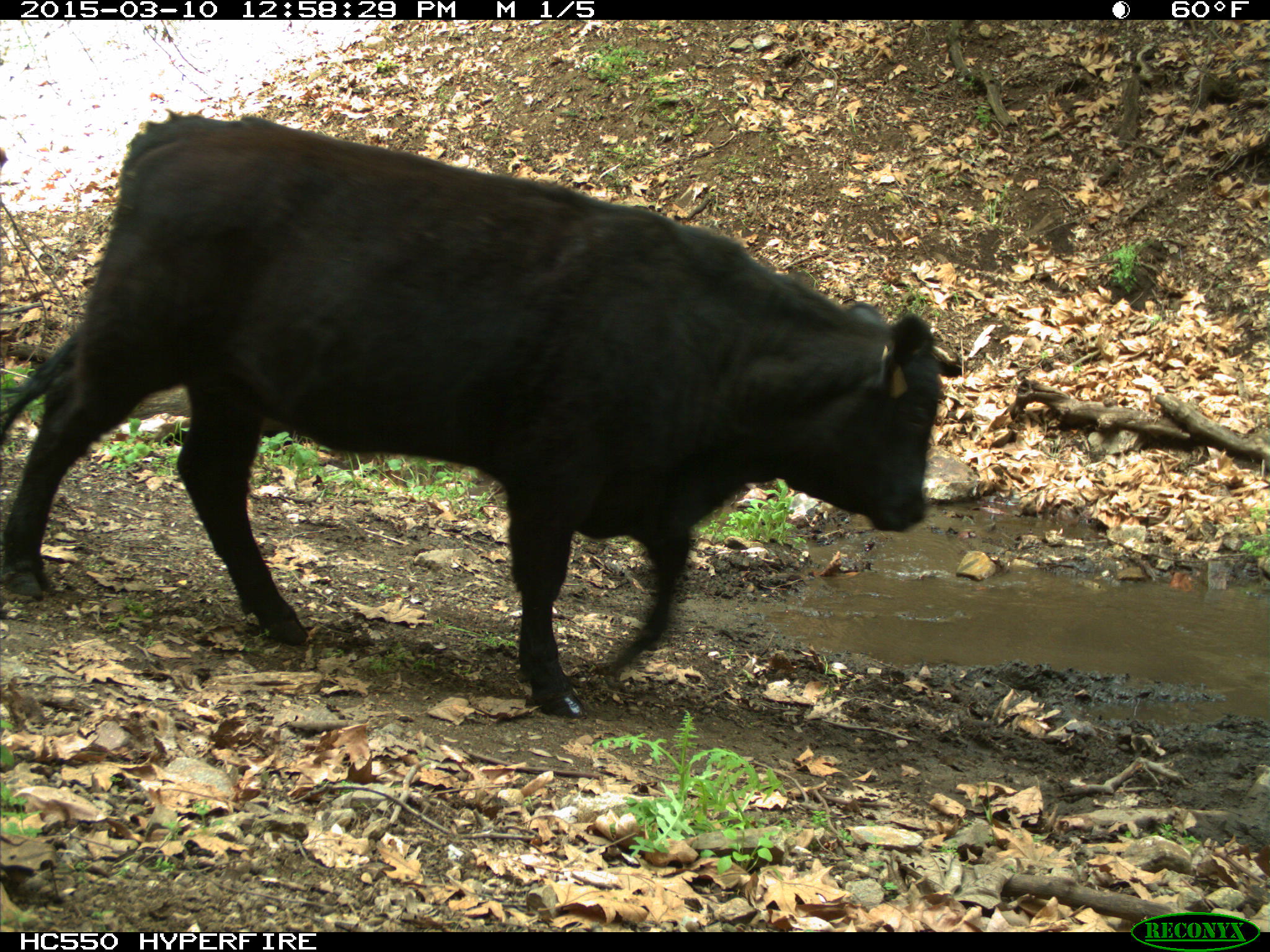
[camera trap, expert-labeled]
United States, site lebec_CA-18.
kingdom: Animalia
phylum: Chordata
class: Mammalia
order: Artiodactyla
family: Bovidae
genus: Bos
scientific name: Bos taurus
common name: domestic cow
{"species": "Bos taurus (domestic cow)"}